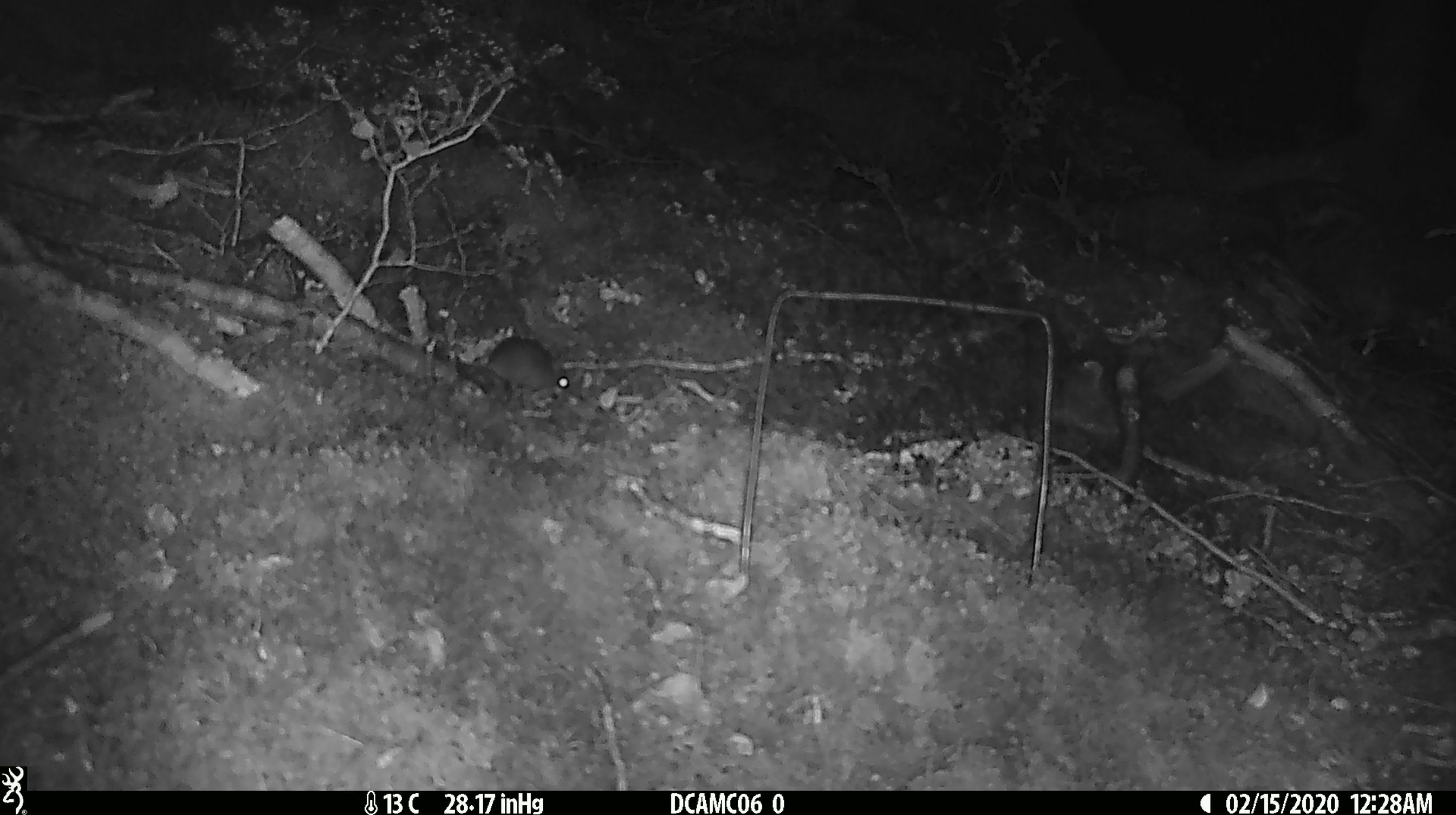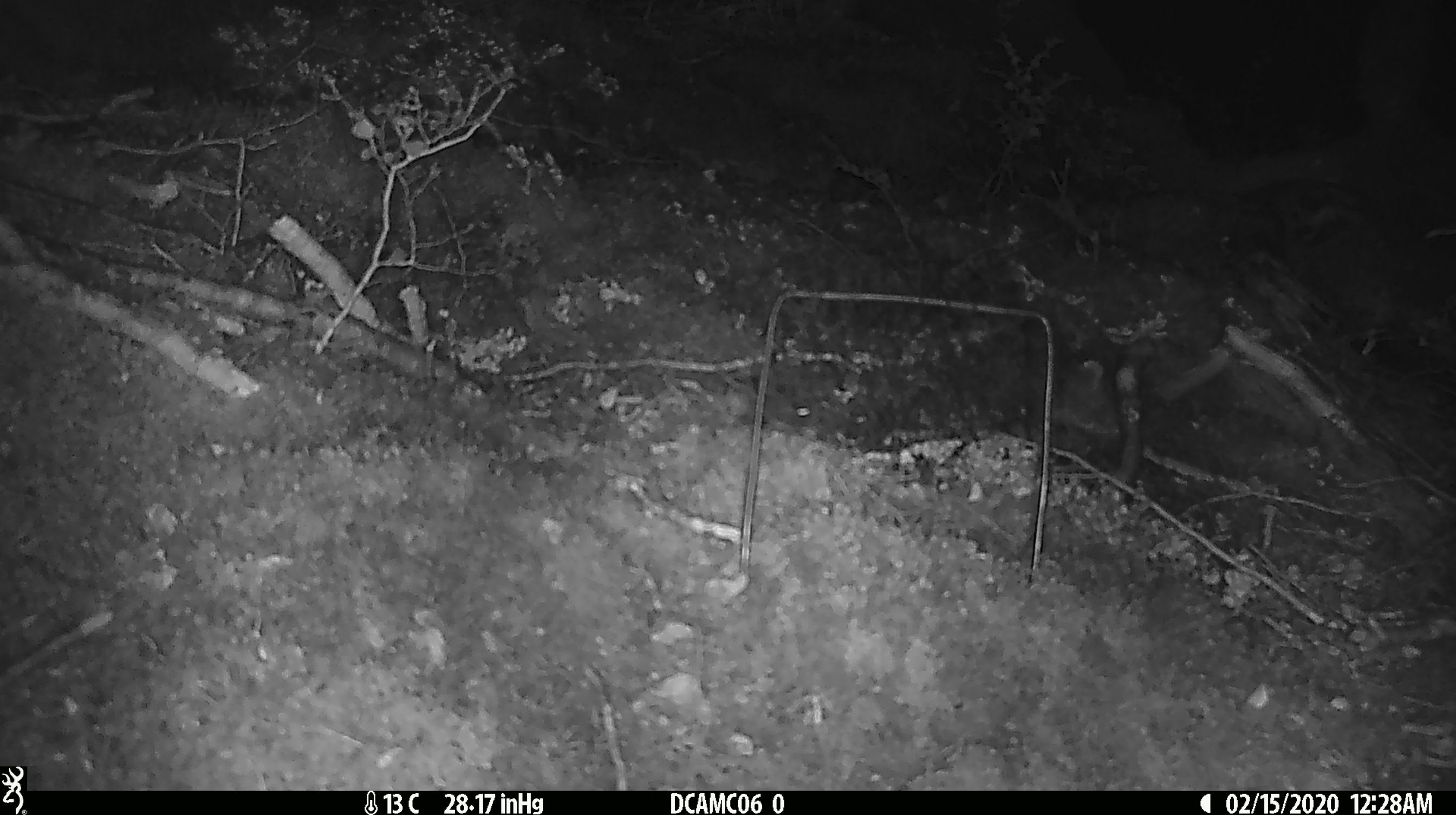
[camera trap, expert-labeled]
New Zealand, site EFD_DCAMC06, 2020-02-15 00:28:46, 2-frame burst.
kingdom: Animalia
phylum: Chordata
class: Mammalia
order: Rodentia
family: Muridae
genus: Mus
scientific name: Mus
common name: mouse